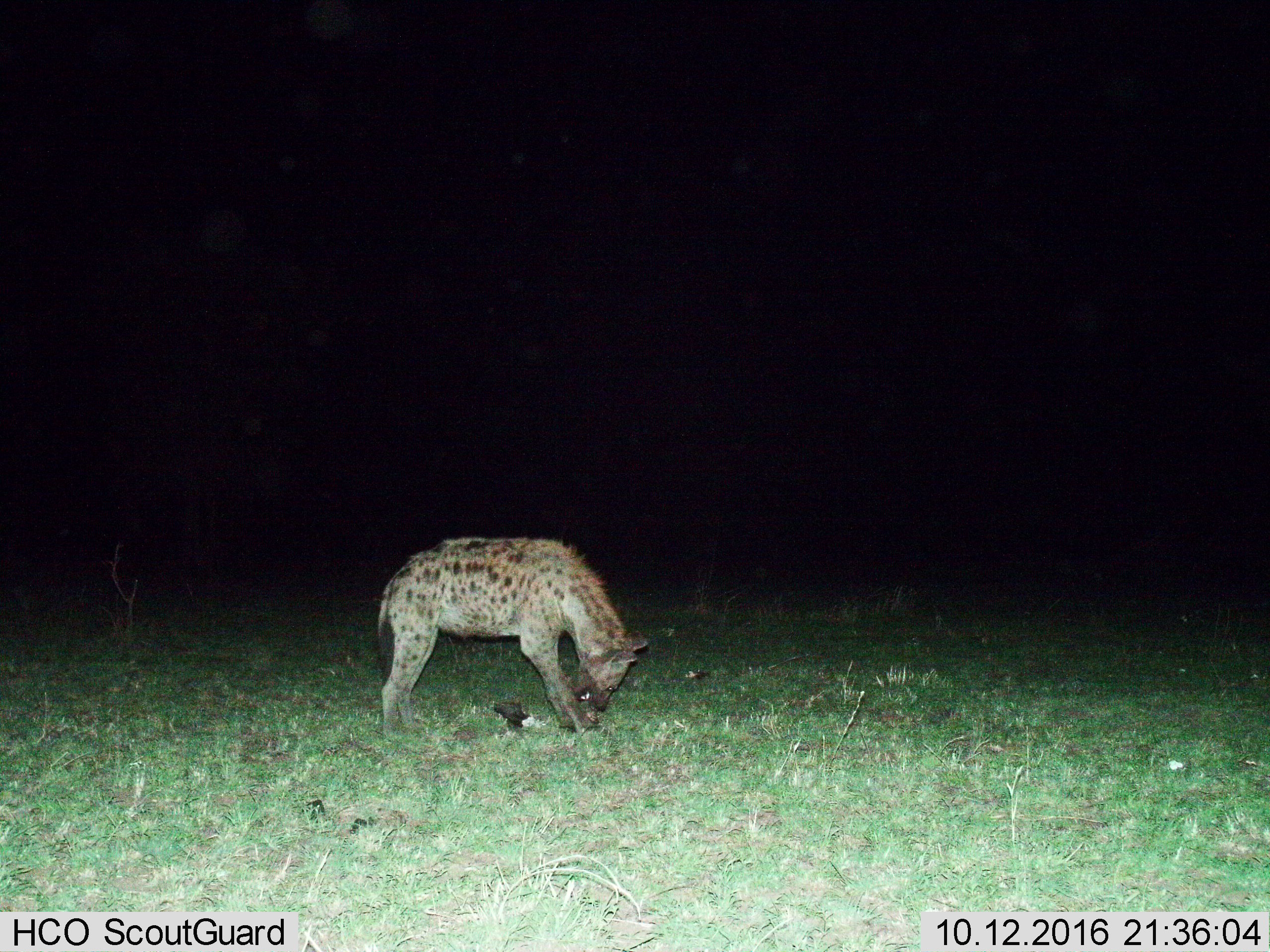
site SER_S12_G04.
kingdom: Animalia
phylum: Chordata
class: Mammalia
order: Carnivora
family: Hyaenidae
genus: Crocuta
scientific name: Crocuta crocuta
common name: spotted hyena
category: hyenaspotted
Hyenaspotted (spotted hyena) (Crocuta crocuta), count 1. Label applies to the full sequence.